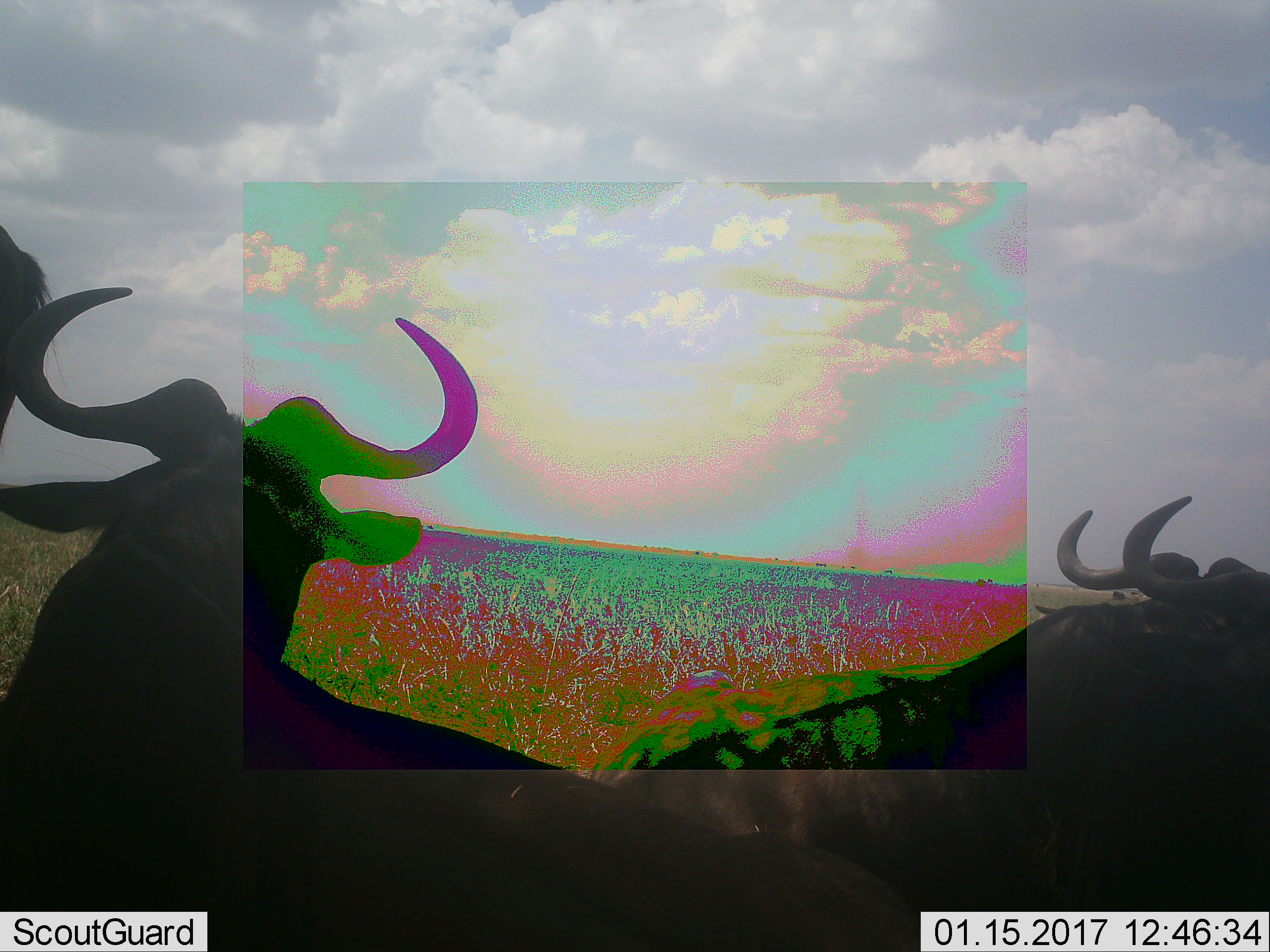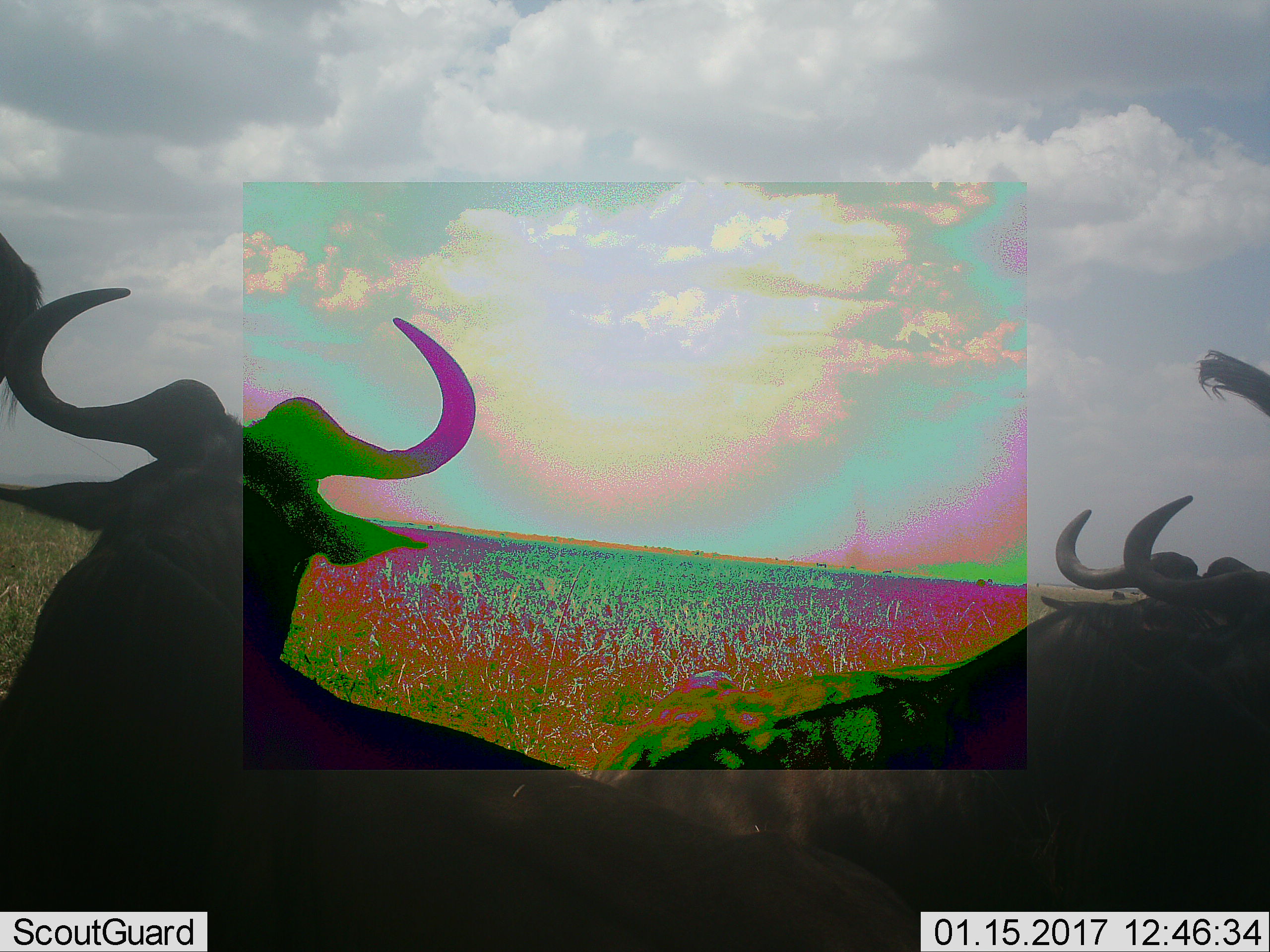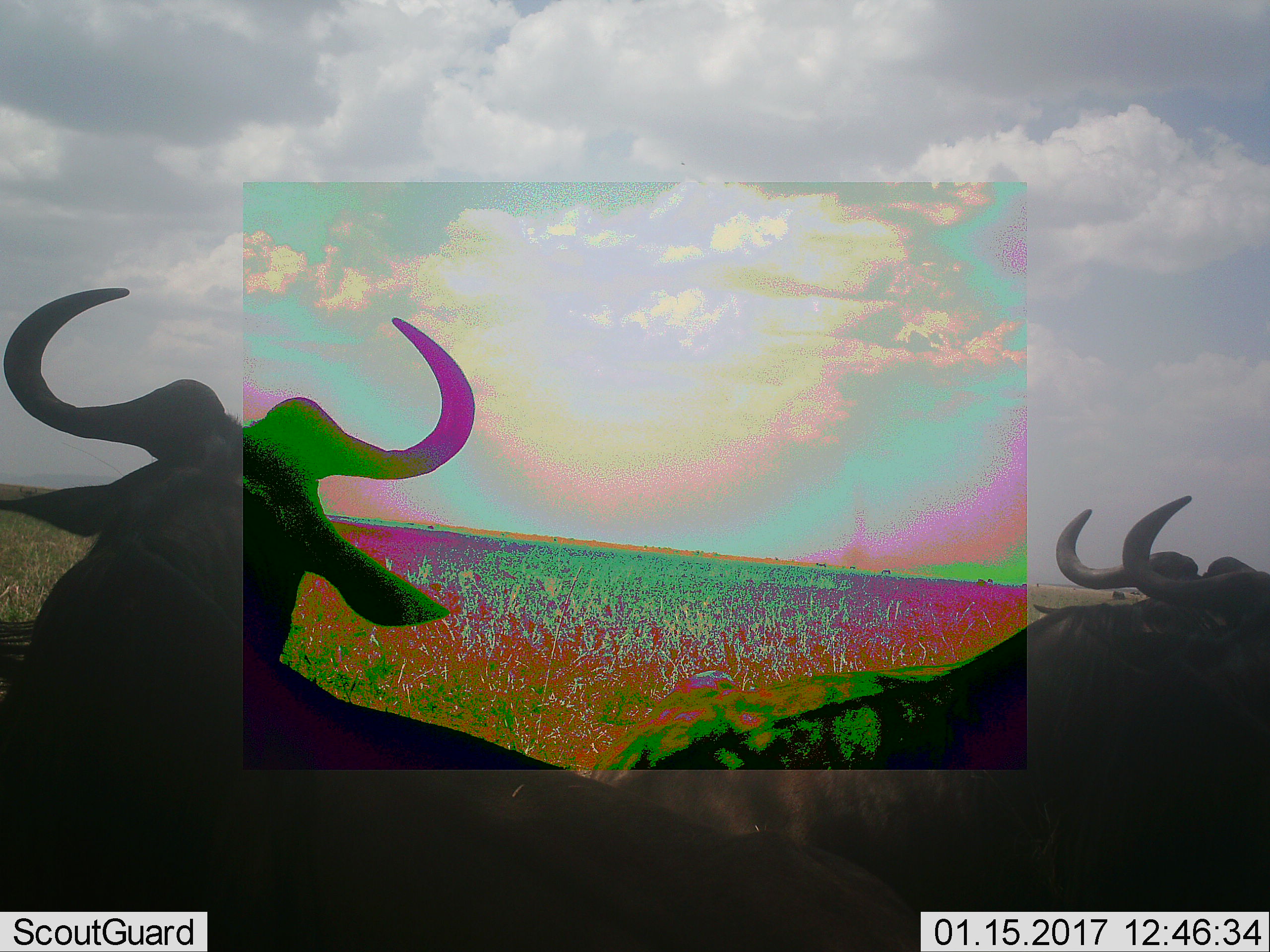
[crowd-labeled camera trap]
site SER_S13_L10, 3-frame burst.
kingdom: Animalia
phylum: Chordata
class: Mammalia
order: Artiodactyla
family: Bovidae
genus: Connochaetes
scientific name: Connochaetes taurinus taurinus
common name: blue wildebeest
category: wildebeestblue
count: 4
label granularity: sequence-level